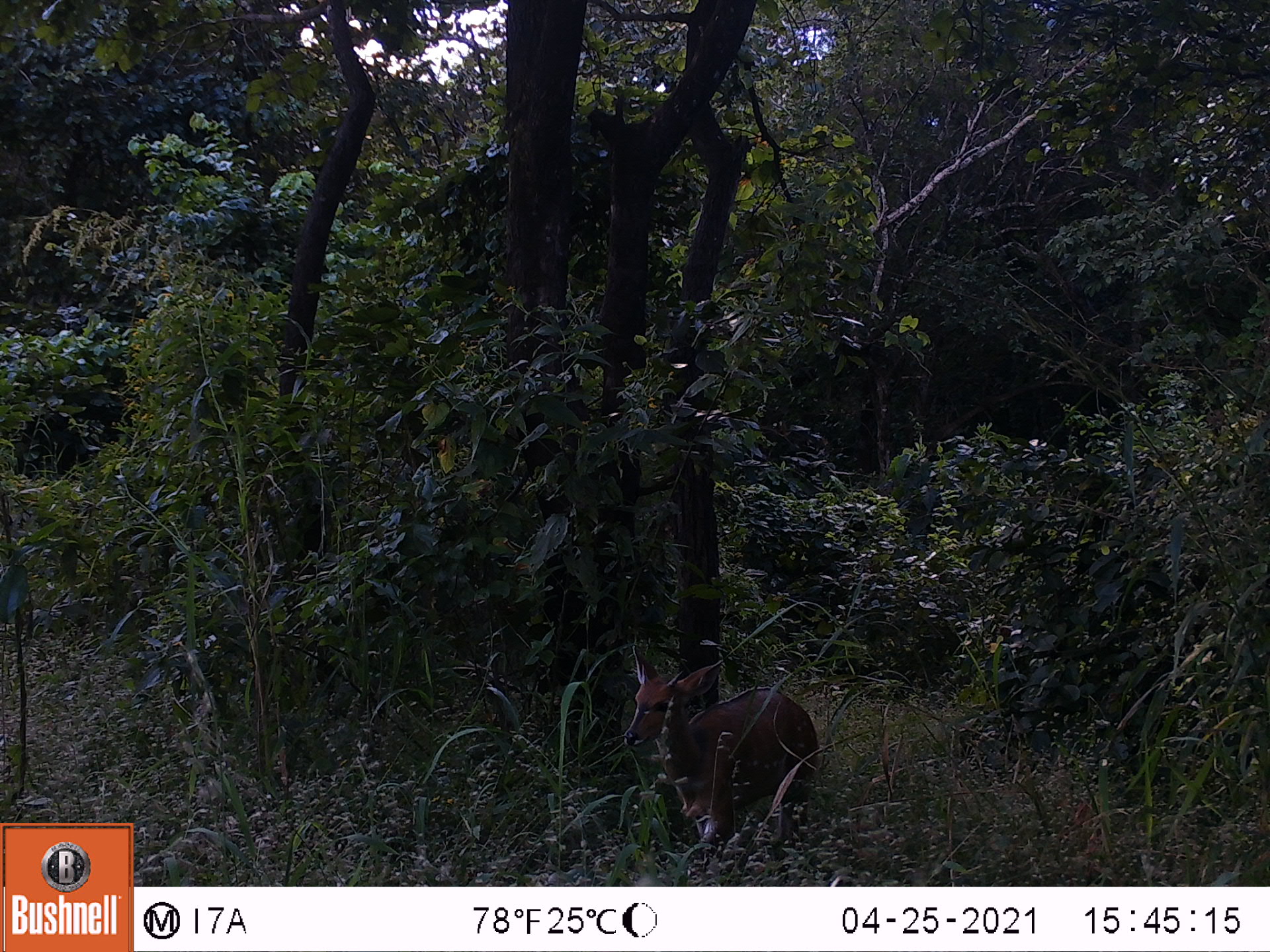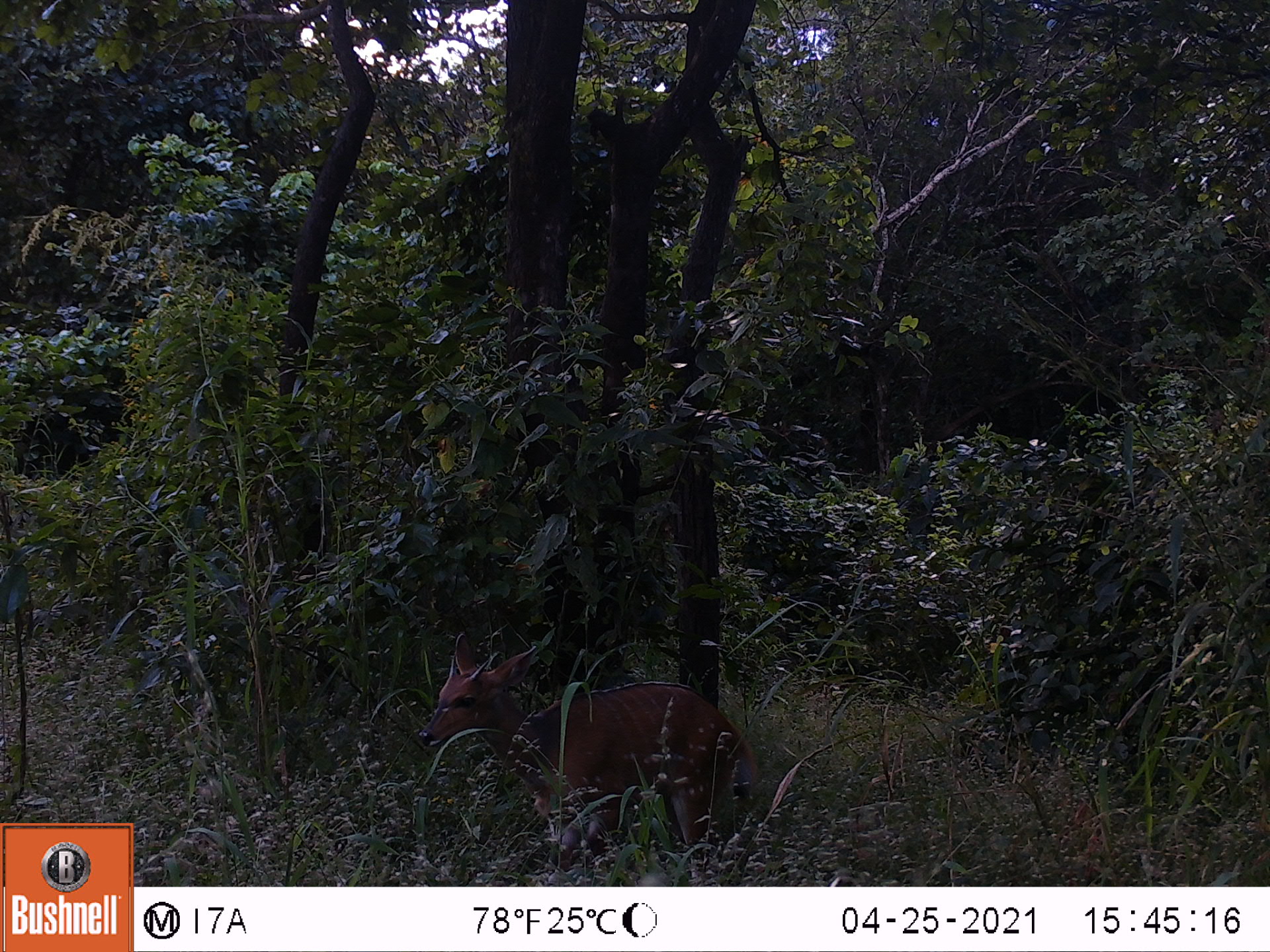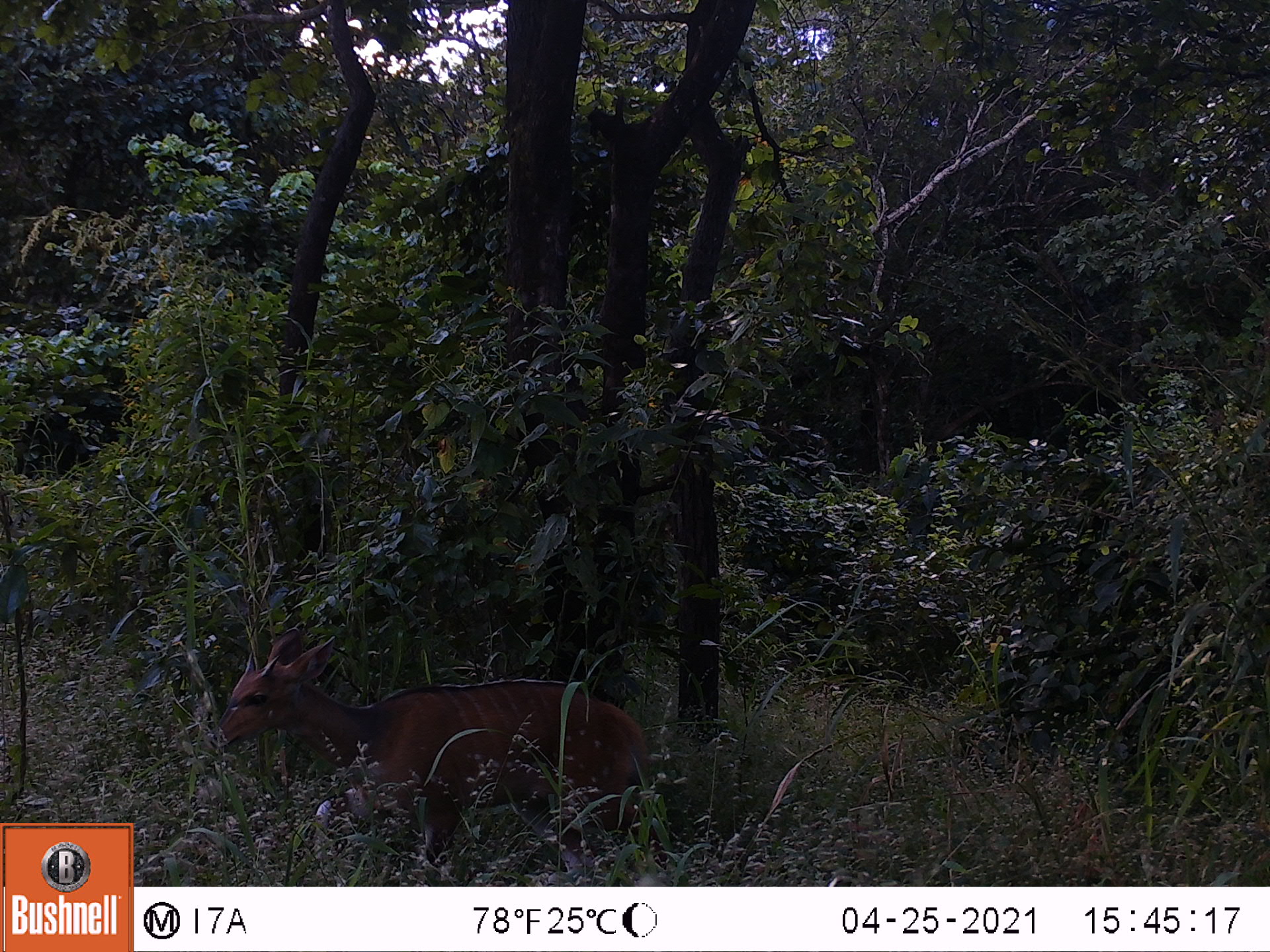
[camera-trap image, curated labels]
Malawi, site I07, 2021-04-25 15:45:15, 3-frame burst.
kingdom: Animalia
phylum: Chordata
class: Mammalia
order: Artiodactyla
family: Bovidae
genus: Tragelaphus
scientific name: Tragelaphus sylvaticus sylvaticus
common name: cape bushbuck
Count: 1.